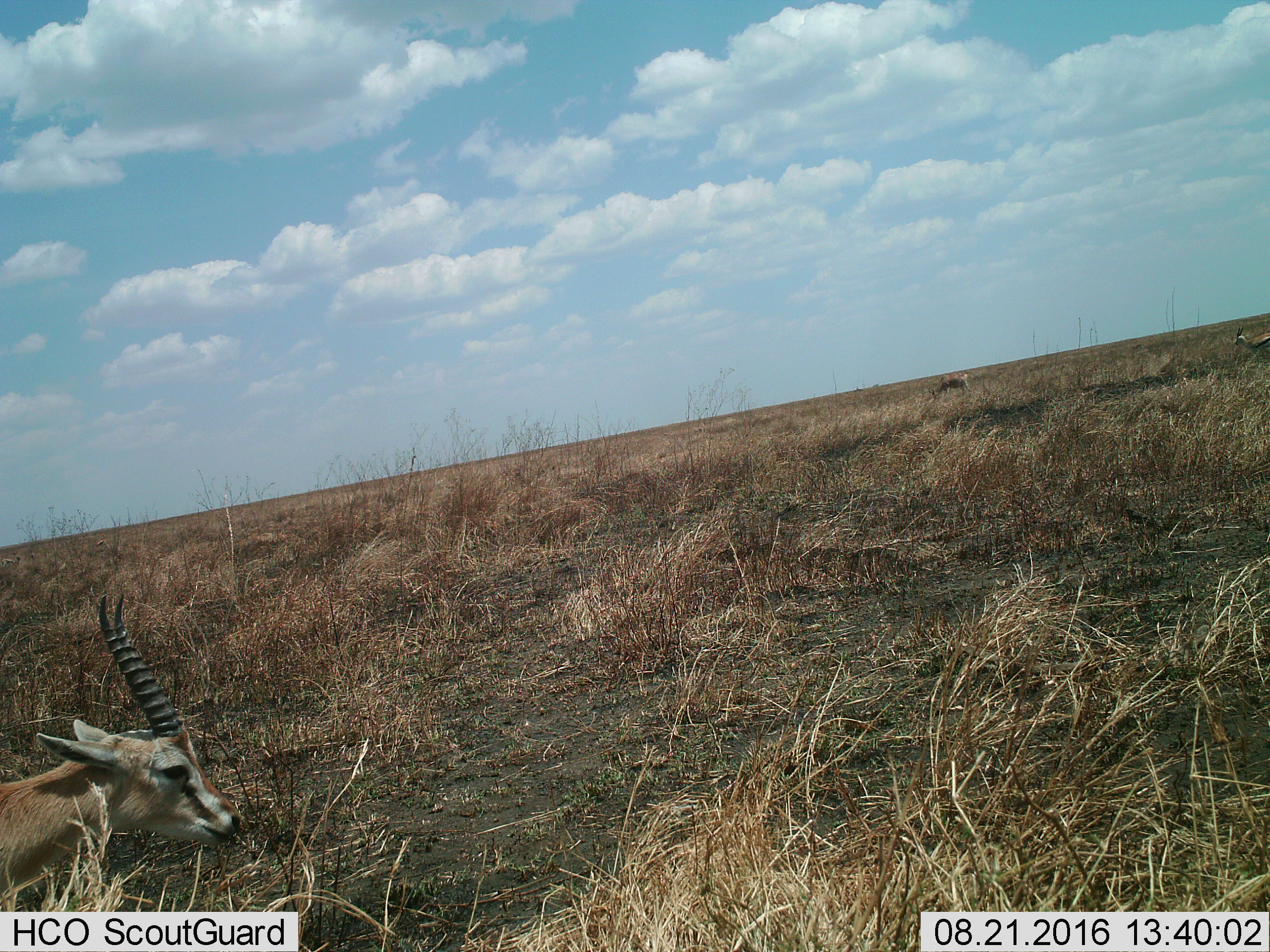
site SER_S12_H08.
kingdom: Animalia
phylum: Chordata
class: Mammalia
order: Artiodactyla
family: Bovidae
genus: Eudorcas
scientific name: Eudorcas thomsonii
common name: thomson's gazelle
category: gazellethomsons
Gazellethomsons (thomson's gazelle) (Eudorcas thomsonii), count 3. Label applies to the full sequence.